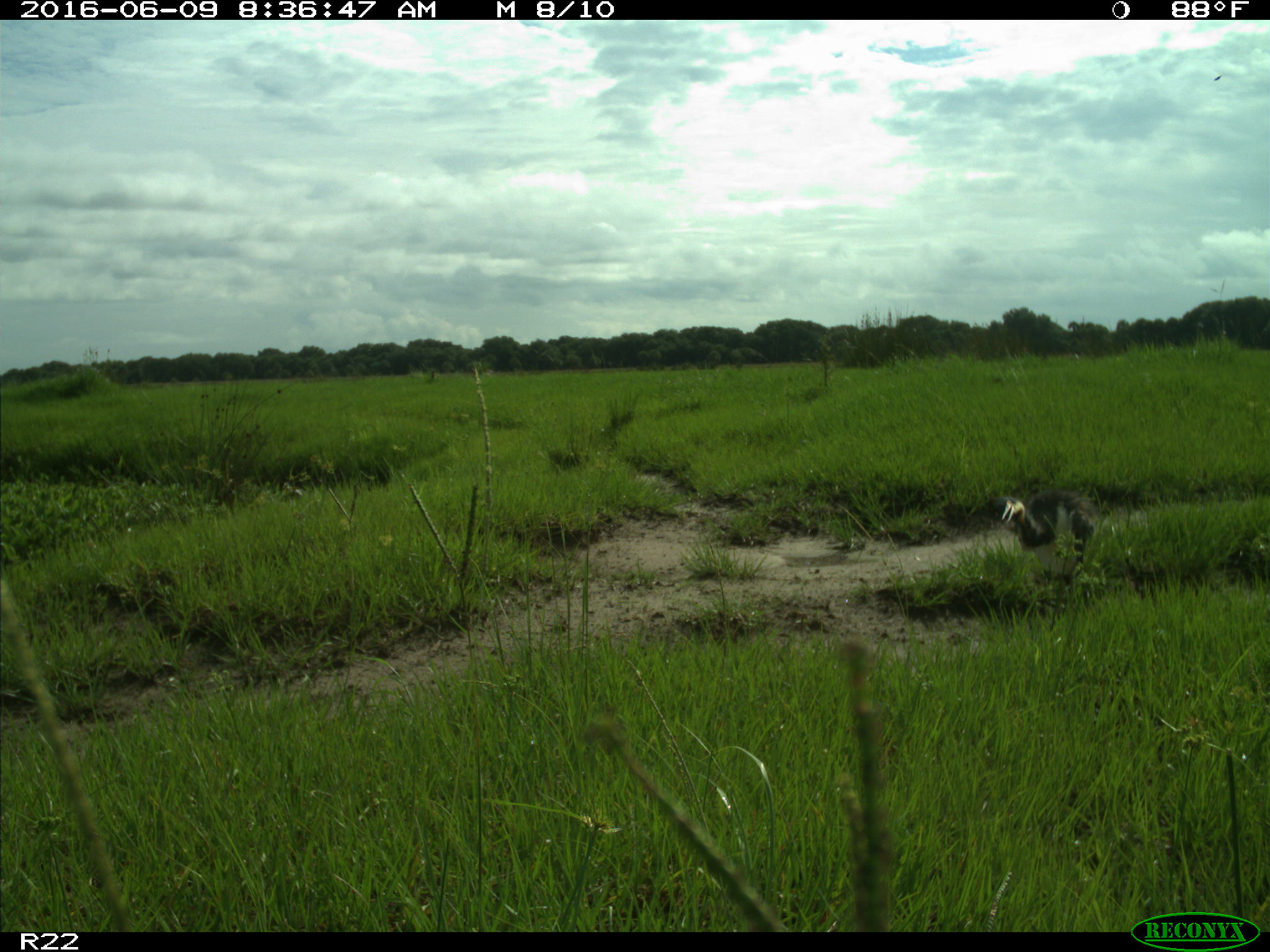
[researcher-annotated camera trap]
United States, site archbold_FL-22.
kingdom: Animalia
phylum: Chordata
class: Aves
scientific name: Aves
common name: birds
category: unidentified bird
Unidentified bird (birds) (Aves).